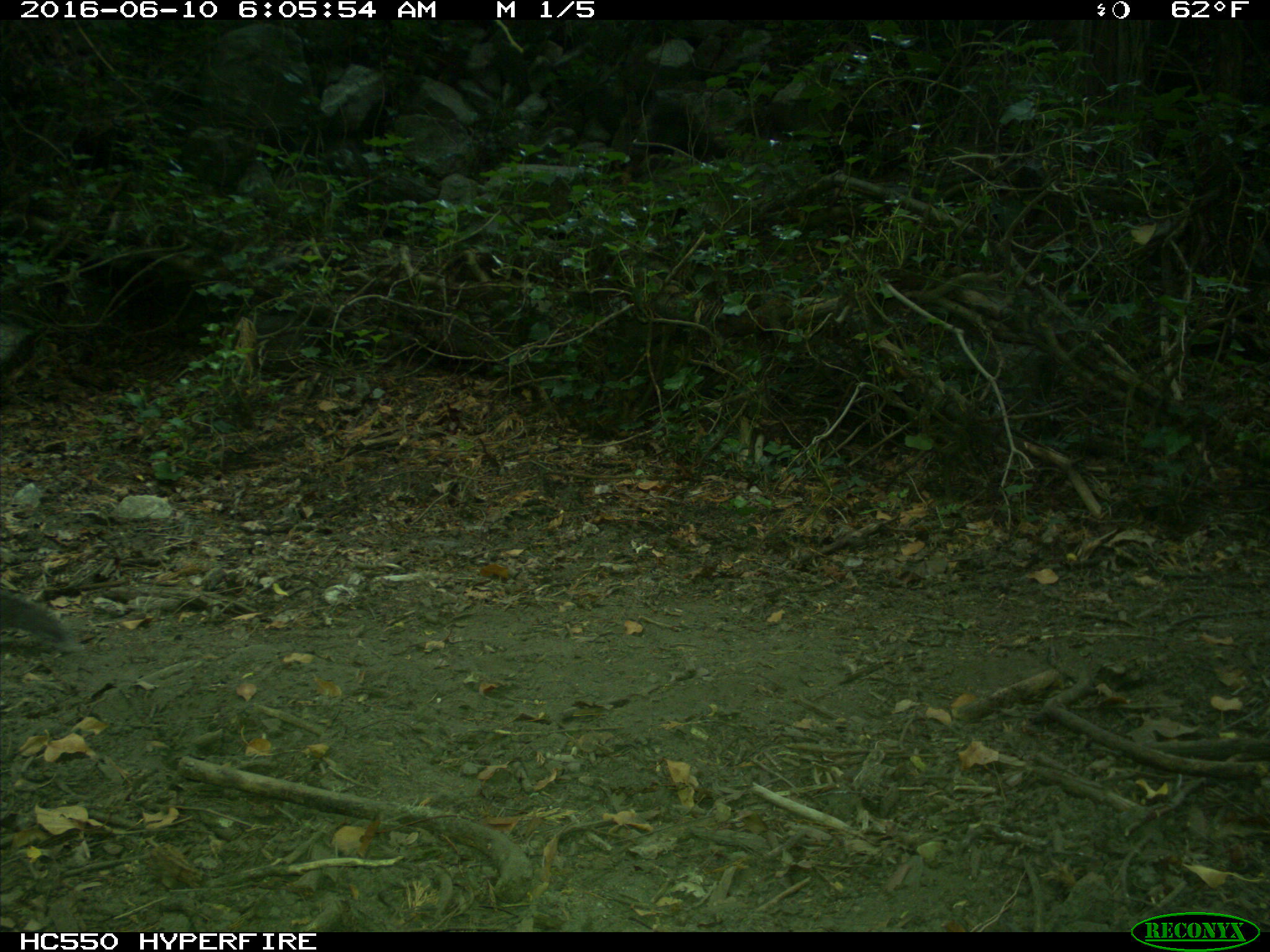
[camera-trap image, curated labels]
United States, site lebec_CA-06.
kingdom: Animalia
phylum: Chordata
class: Mammalia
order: Rodentia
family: Sciuridae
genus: Sciurus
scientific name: Sciurus carolinensis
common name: eastern gray squirrel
Sciurus carolinensis (eastern gray squirrel).